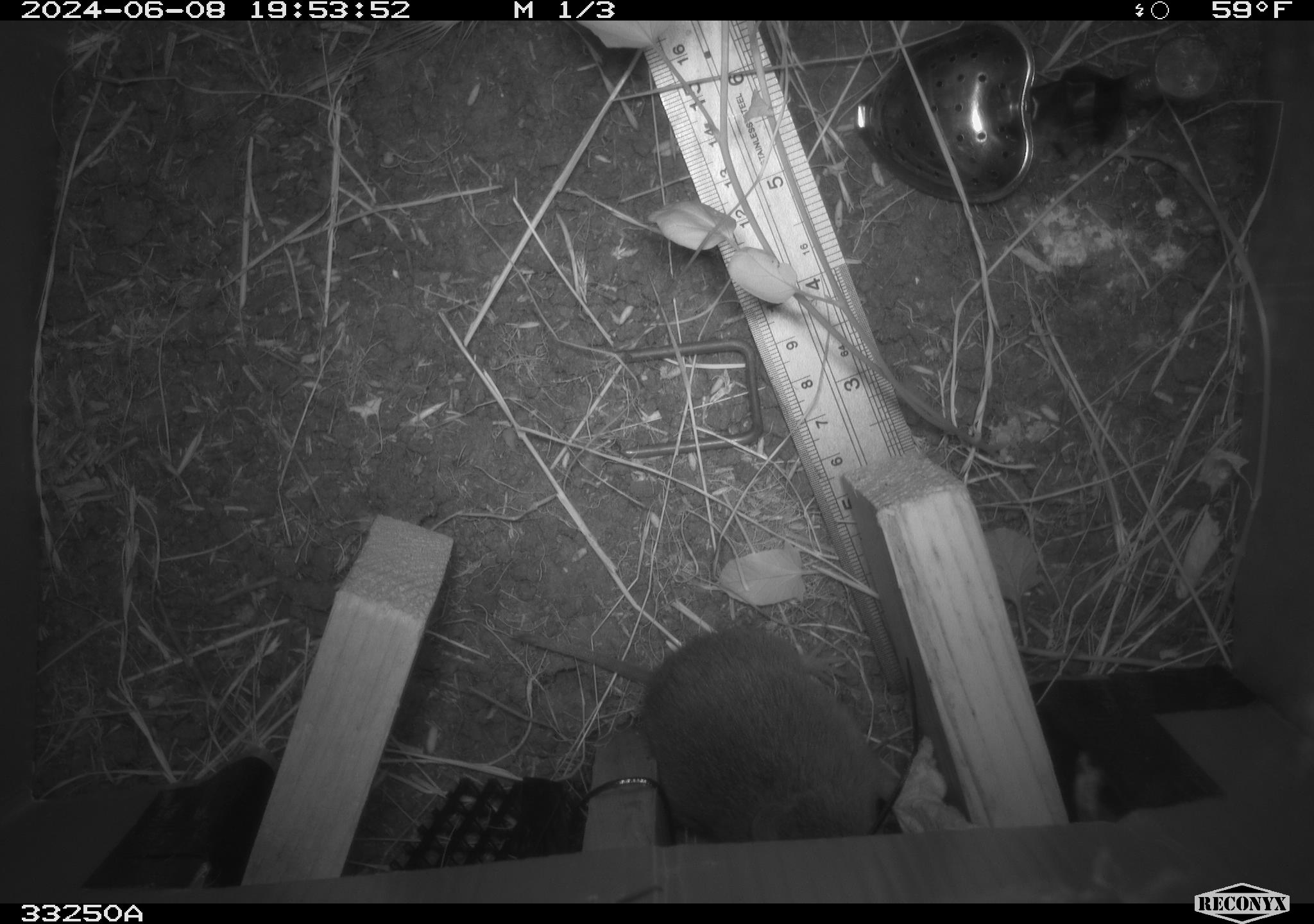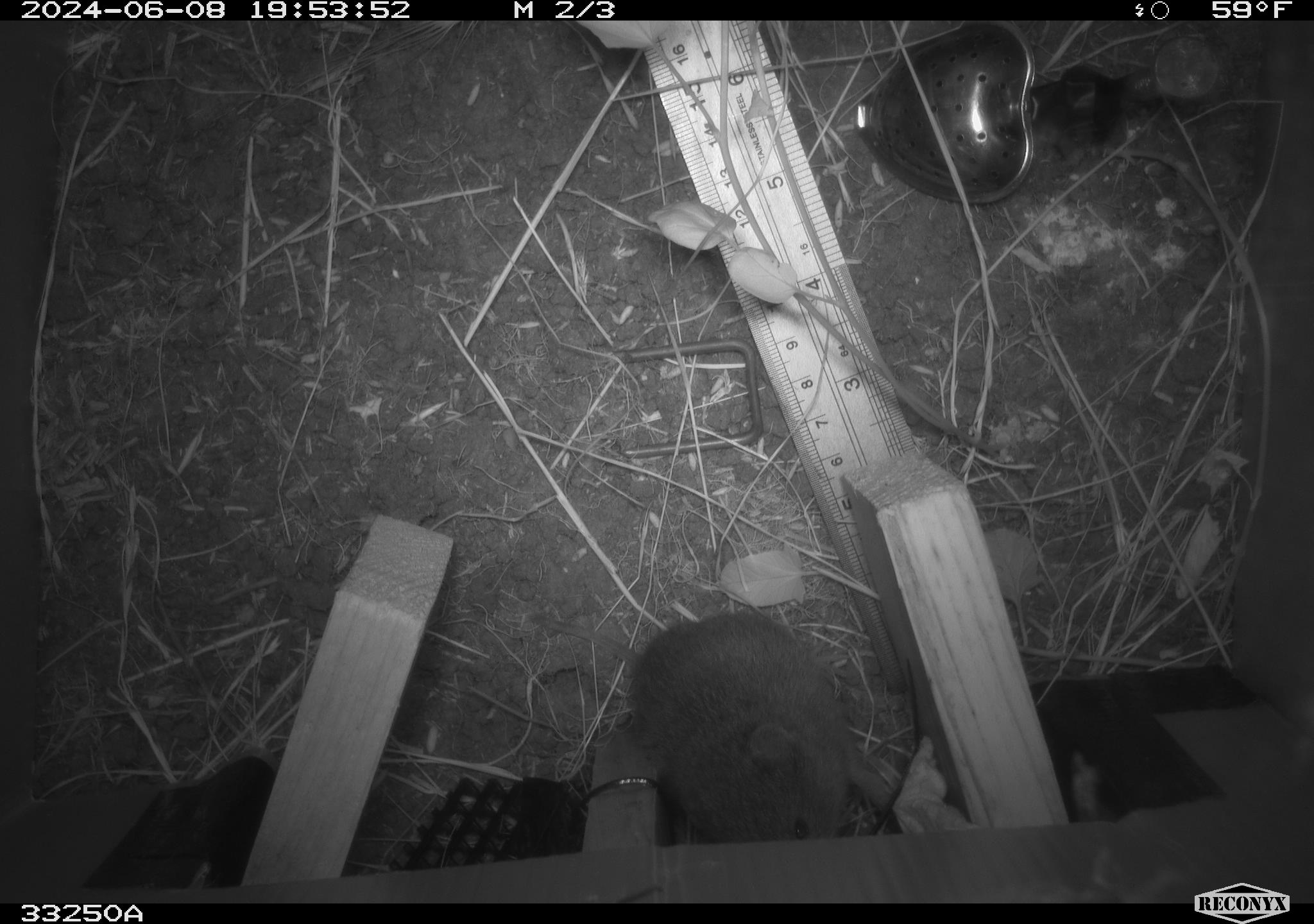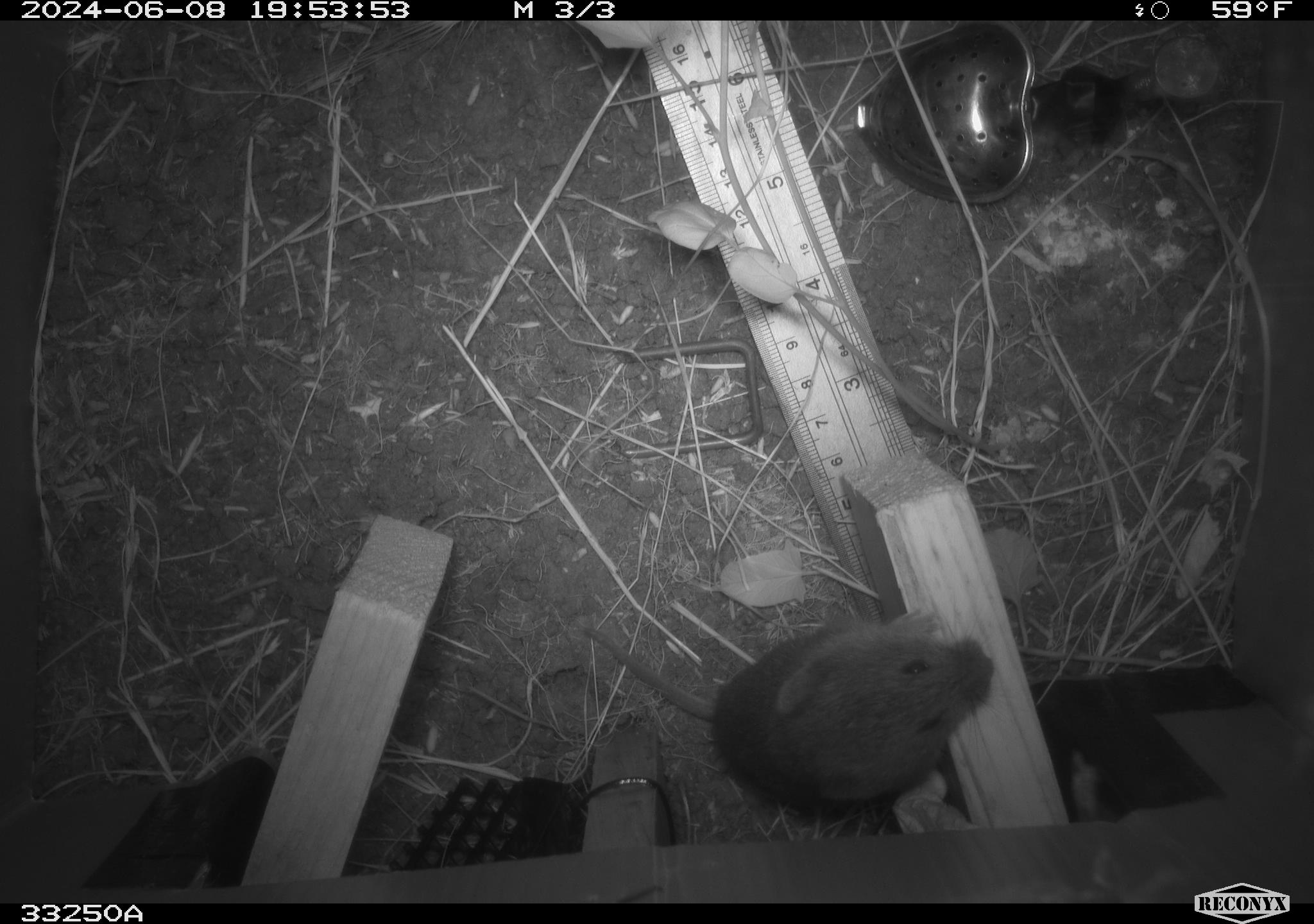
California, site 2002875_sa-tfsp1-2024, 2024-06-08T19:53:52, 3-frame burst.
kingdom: Animalia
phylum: Chordata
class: Mammalia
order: Rodentia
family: Cricetidae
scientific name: Arvicolinae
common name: voles, lemmings, and muskrats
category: arvicolinae subfamily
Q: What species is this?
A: Arvicolinae subfamily (voles, lemmings, and muskrats) (Arvicolinae).